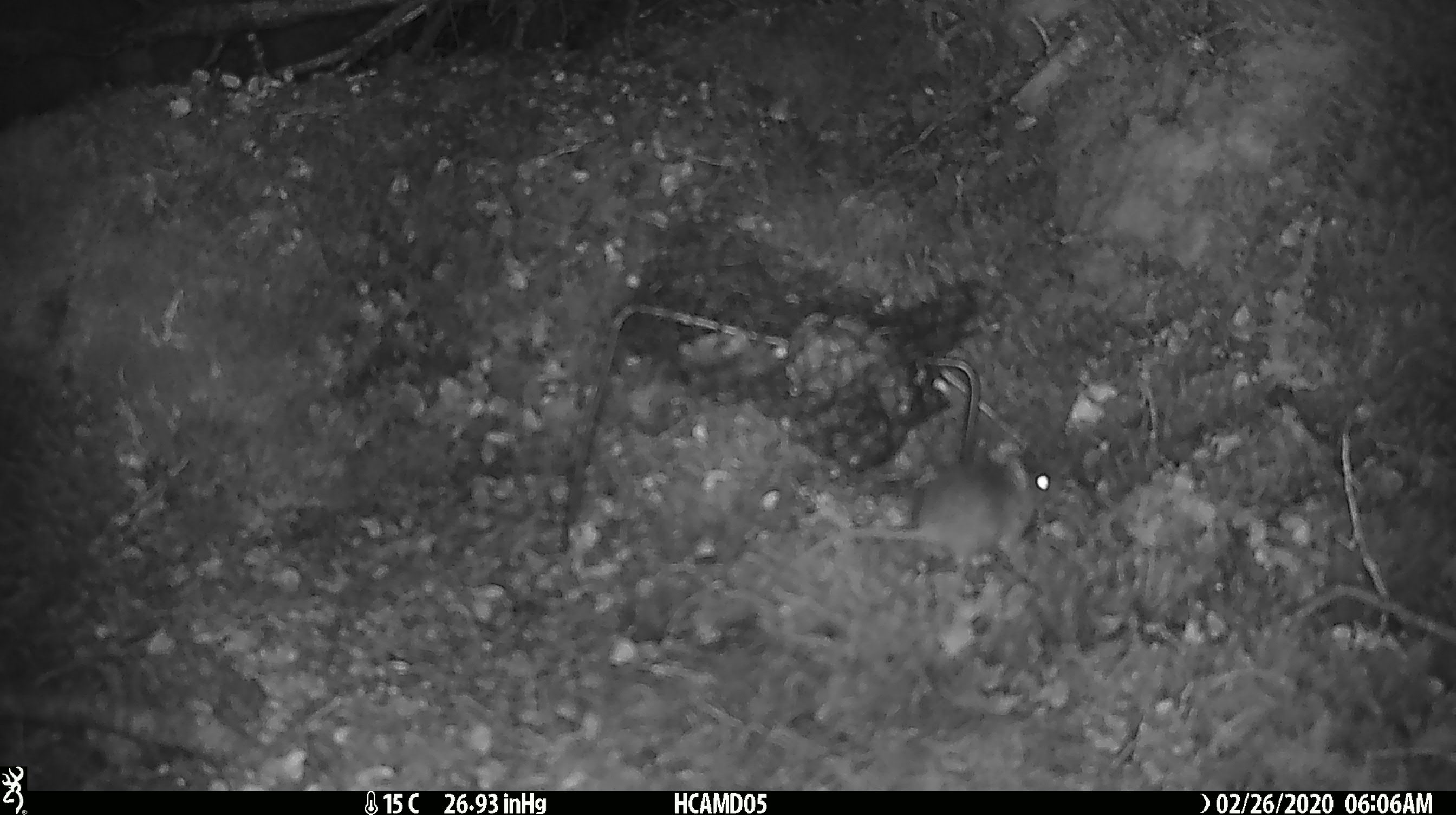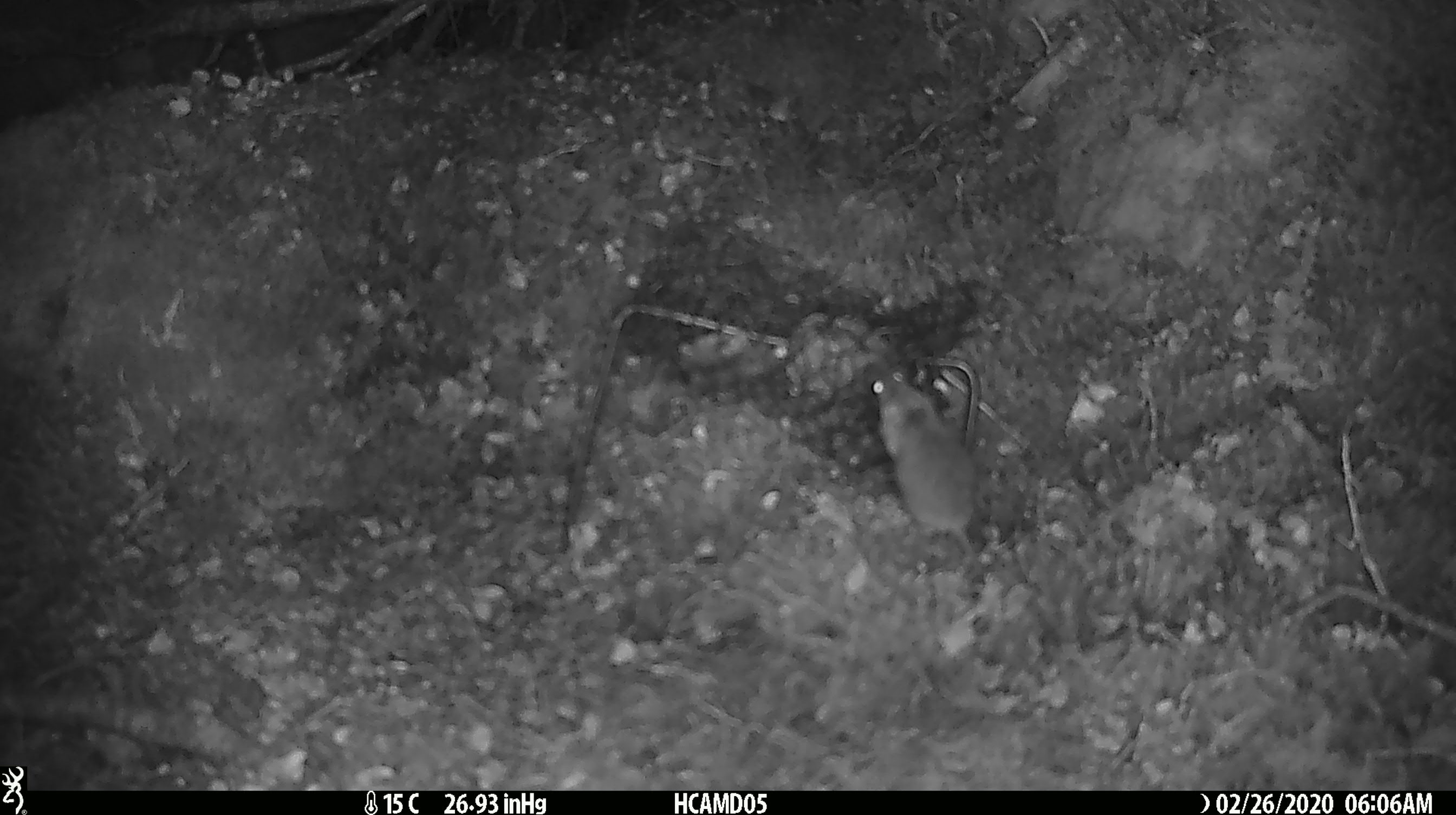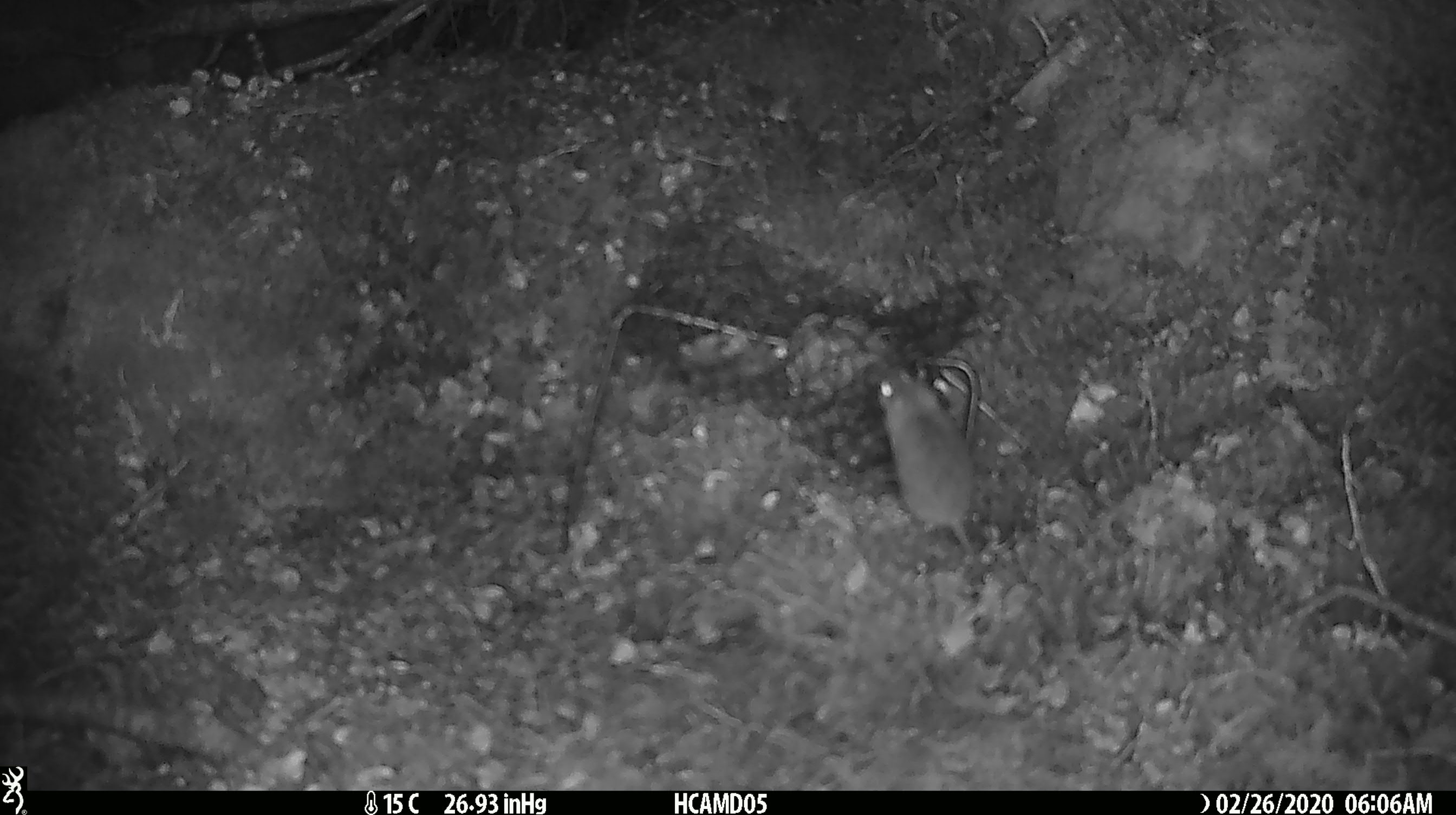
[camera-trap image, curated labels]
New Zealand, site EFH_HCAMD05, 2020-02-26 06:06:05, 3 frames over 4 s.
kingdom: Animalia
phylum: Chordata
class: Mammalia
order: Rodentia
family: Muridae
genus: Mus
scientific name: Mus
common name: mouse